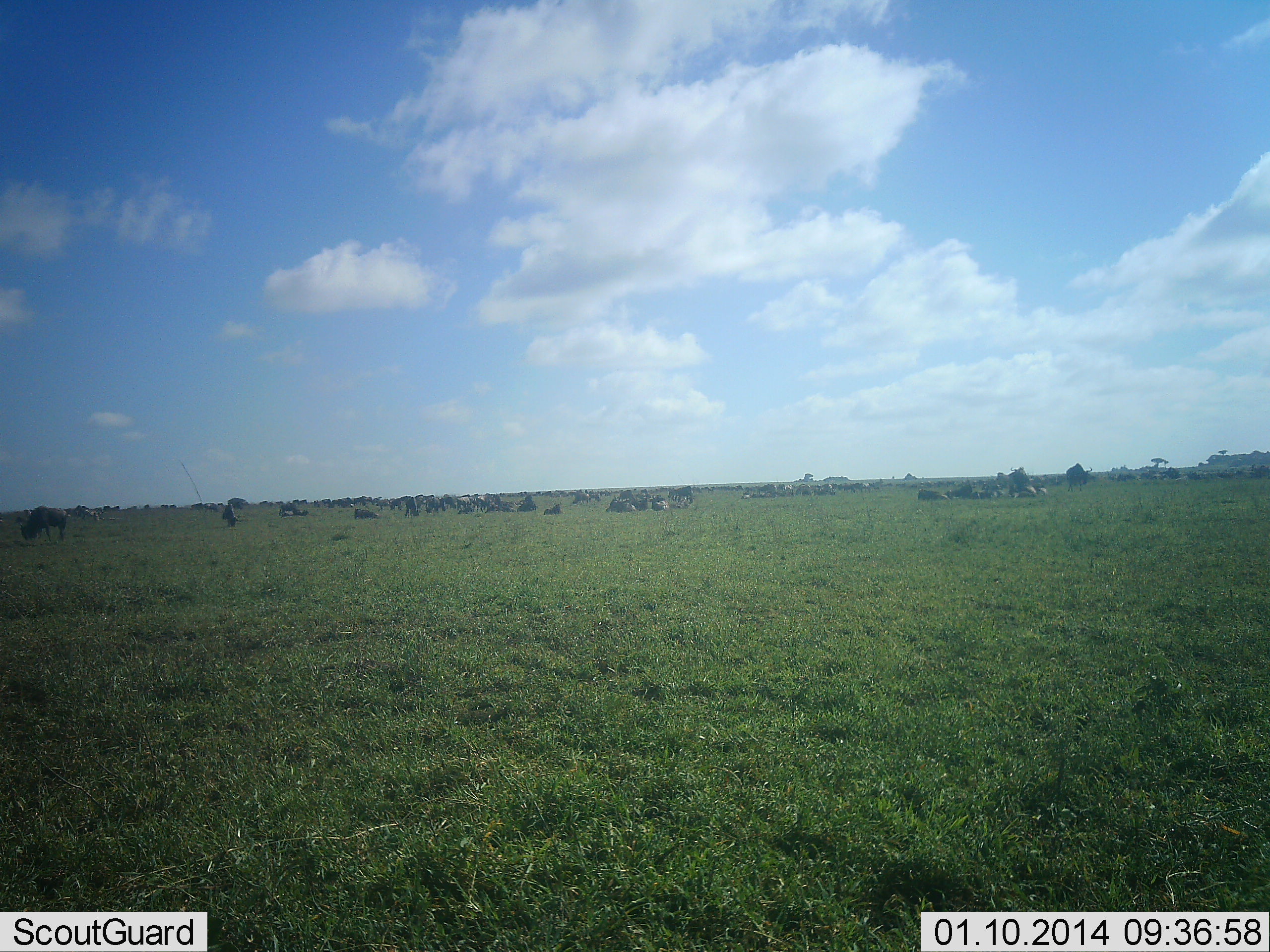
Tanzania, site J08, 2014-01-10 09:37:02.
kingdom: Animalia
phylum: Chordata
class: Mammalia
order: Artiodactyla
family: Bovidae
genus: Connochaetes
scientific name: Connochaetes taurinus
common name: blue wildebeest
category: wildebeest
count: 51+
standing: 70%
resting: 80%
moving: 10%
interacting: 0%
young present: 0%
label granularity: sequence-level